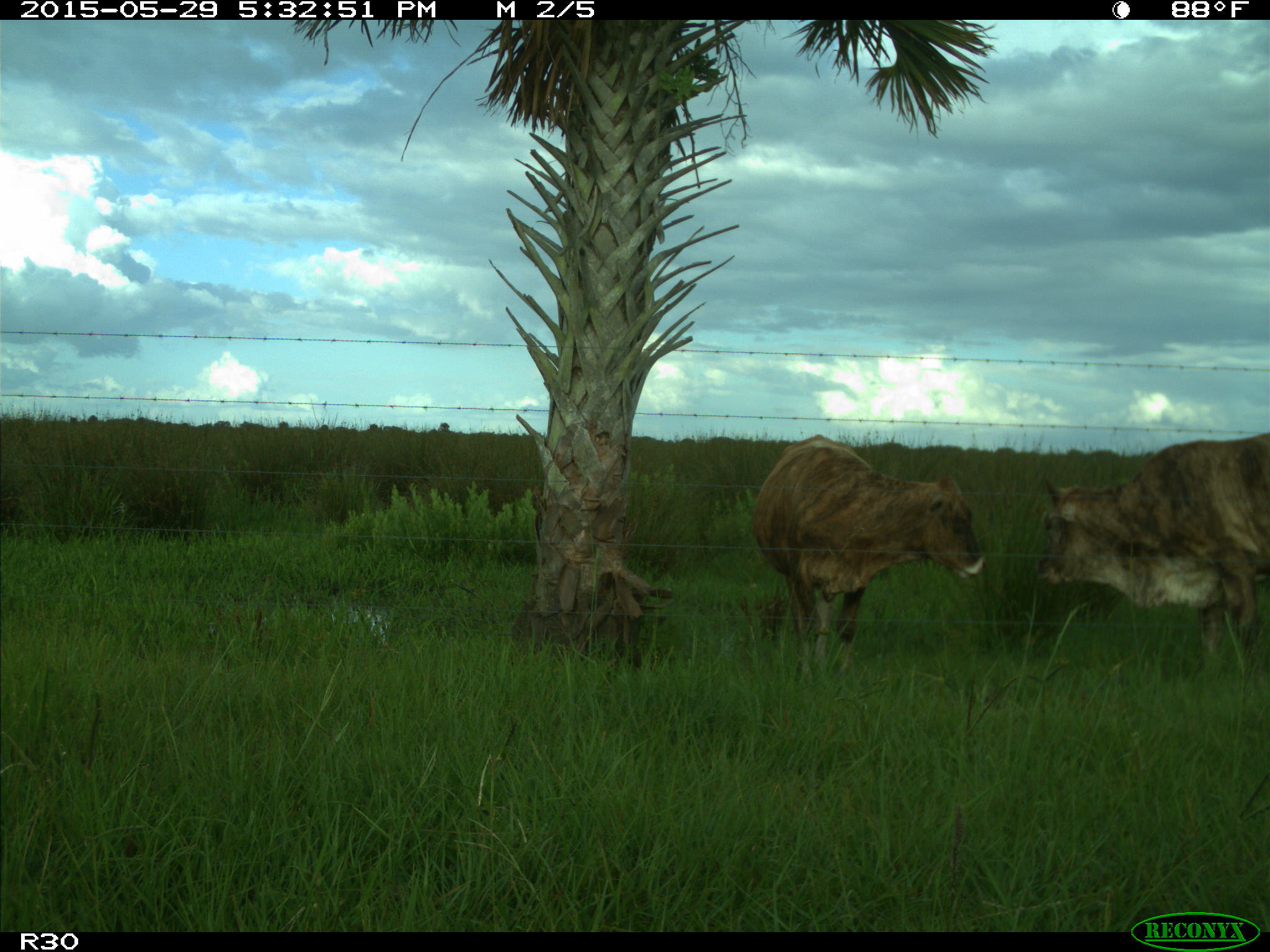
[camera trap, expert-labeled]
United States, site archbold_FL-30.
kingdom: Animalia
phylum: Chordata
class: Mammalia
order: Artiodactyla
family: Bovidae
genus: Bos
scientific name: Bos taurus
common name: domestic cow